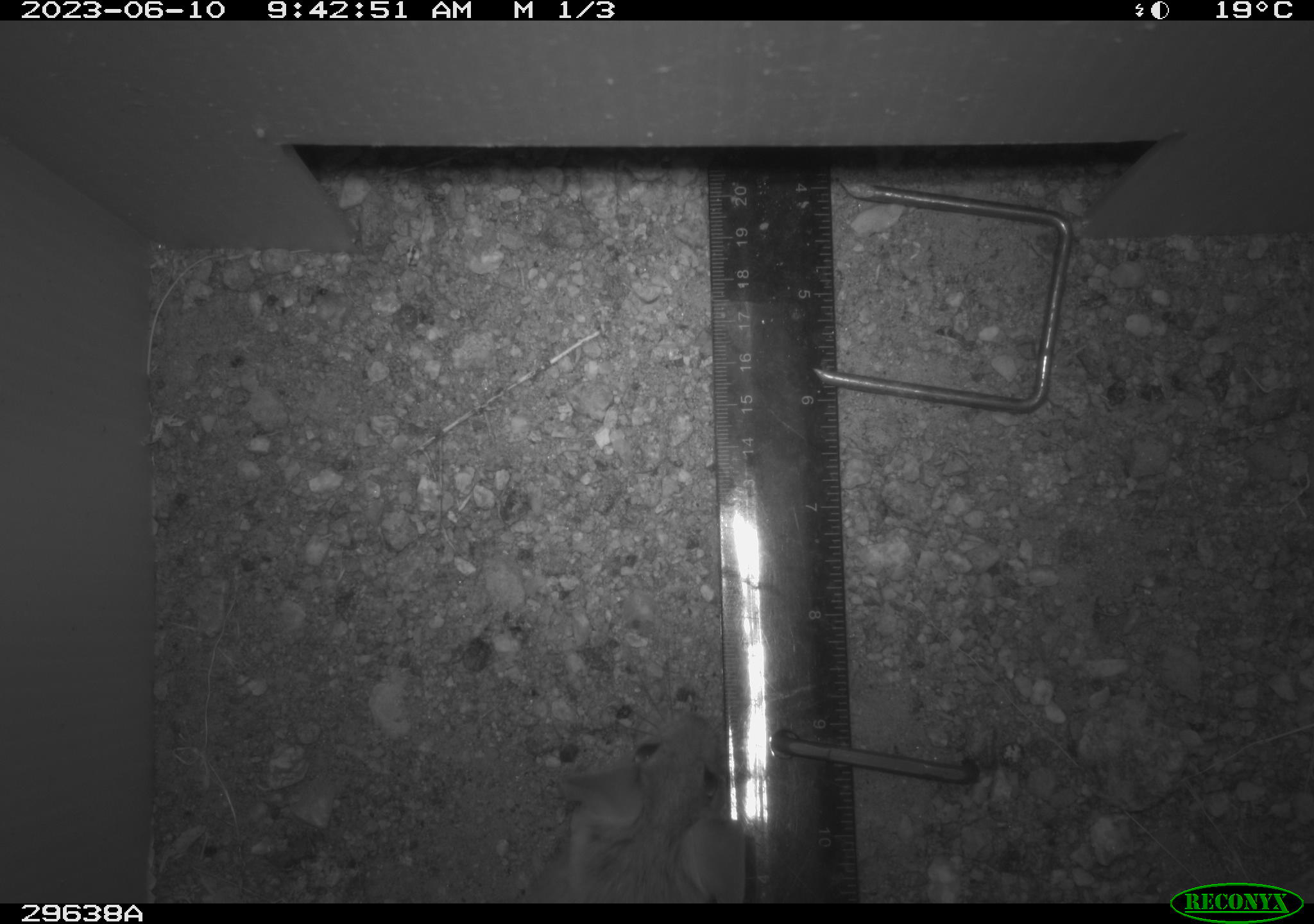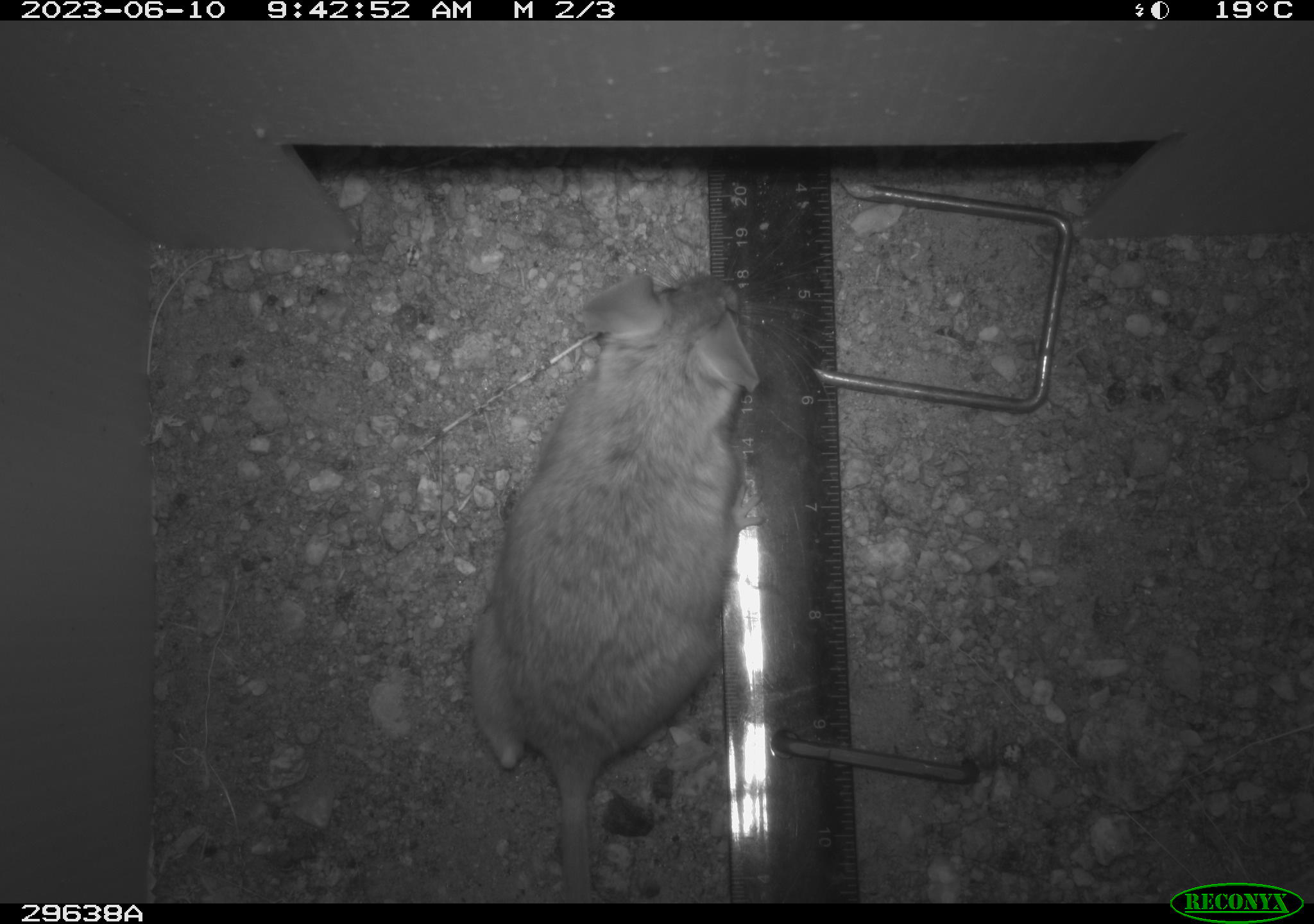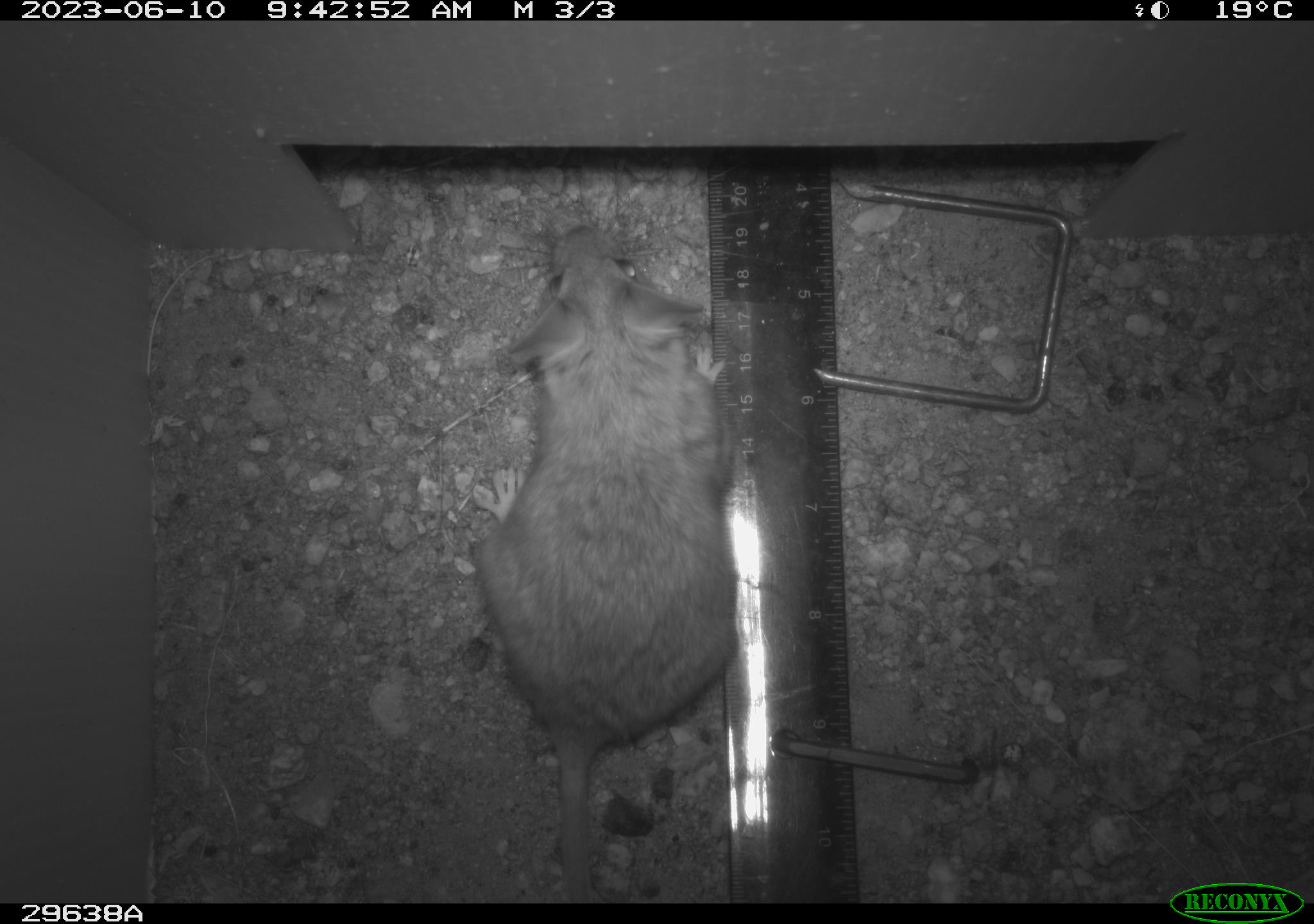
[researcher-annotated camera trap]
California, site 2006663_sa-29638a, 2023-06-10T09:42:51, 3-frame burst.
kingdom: Animalia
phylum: Chordata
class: Mammalia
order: Rodentia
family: Cricetidae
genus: Neotoma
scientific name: Neotoma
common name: pack rat or woodrat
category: neotoma species